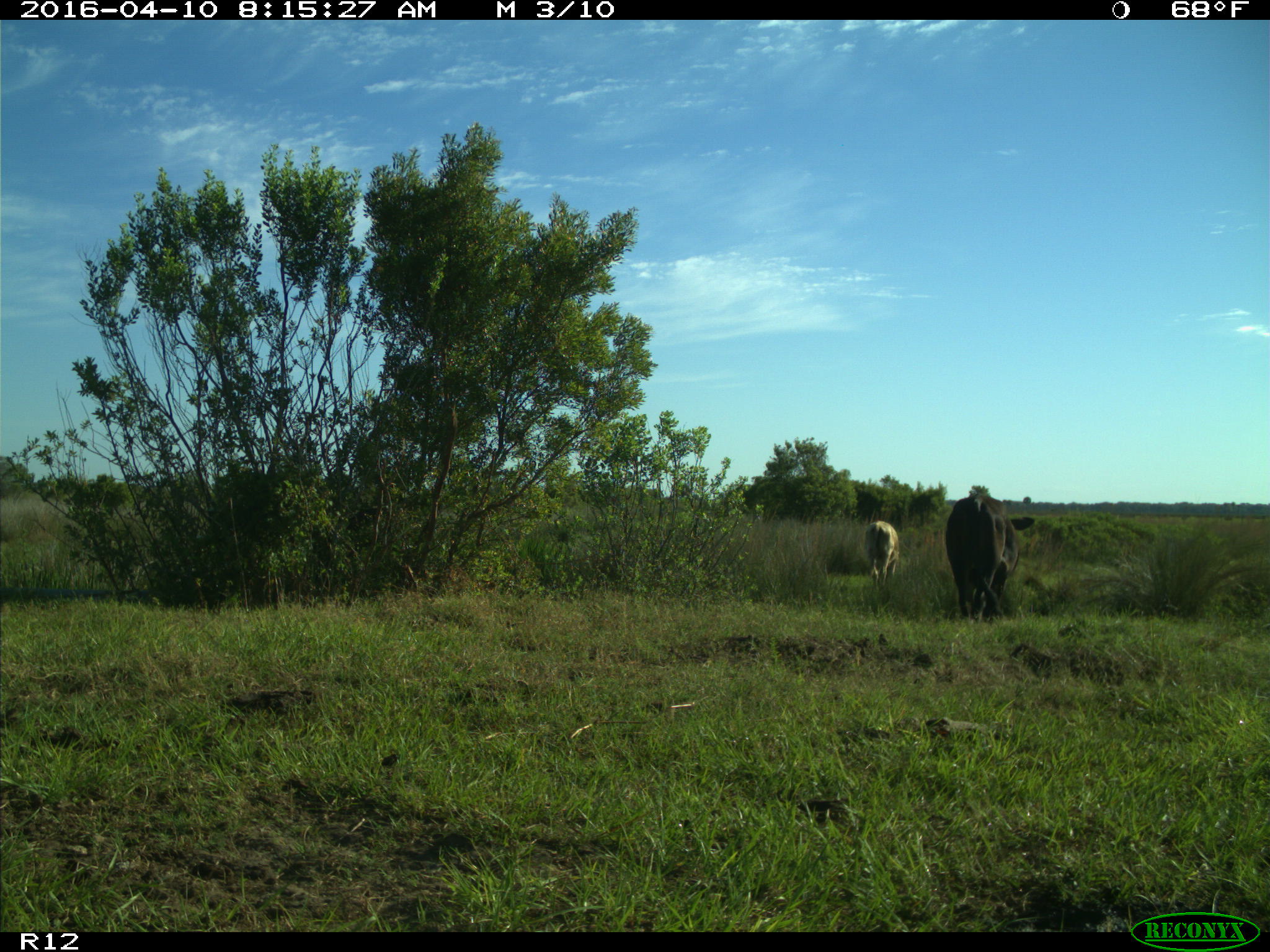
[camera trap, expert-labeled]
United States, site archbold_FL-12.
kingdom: Animalia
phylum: Chordata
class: Mammalia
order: Artiodactyla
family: Bovidae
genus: Bos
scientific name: Bos taurus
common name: domestic cow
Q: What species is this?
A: Bos taurus (domestic cow).